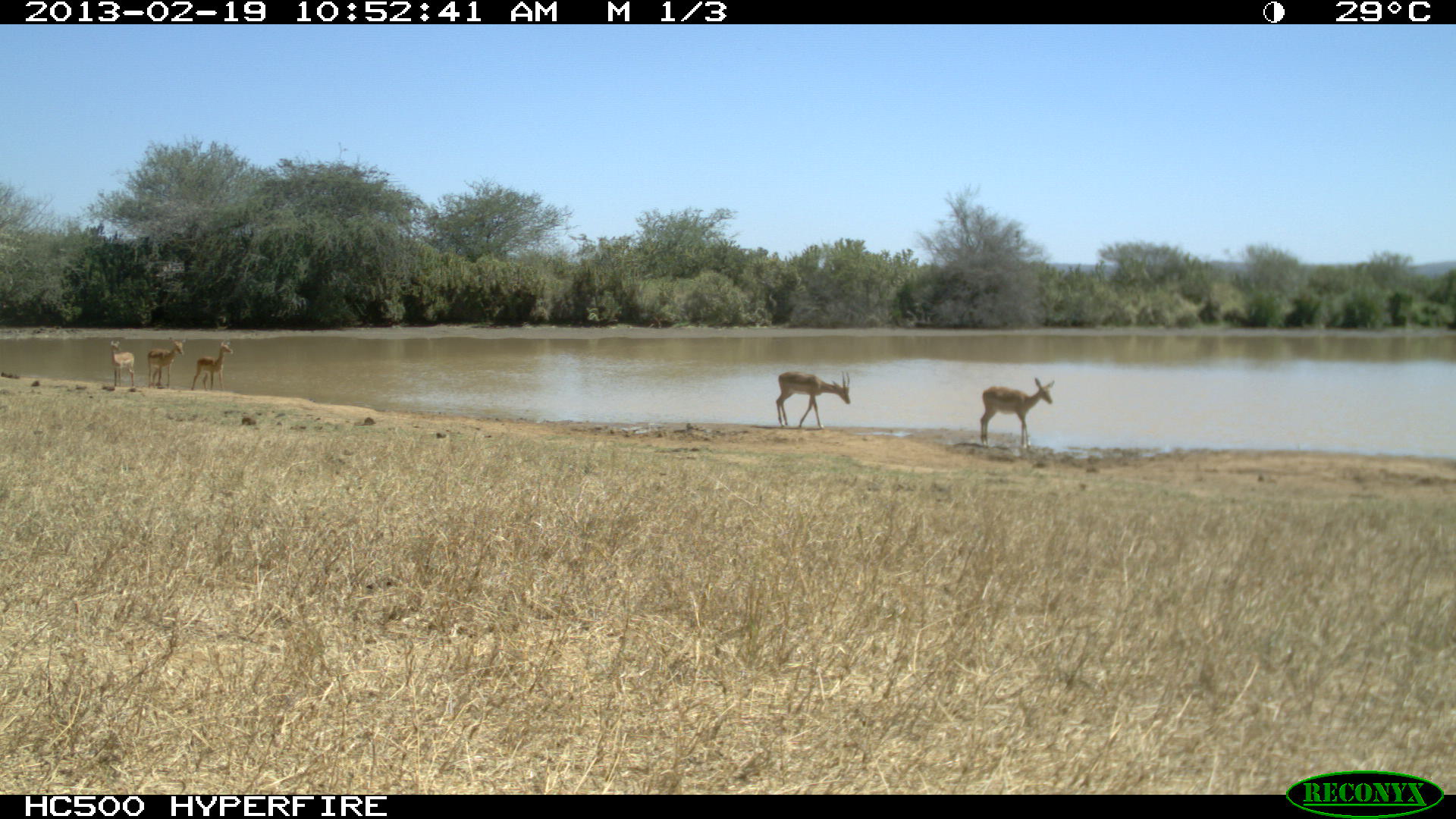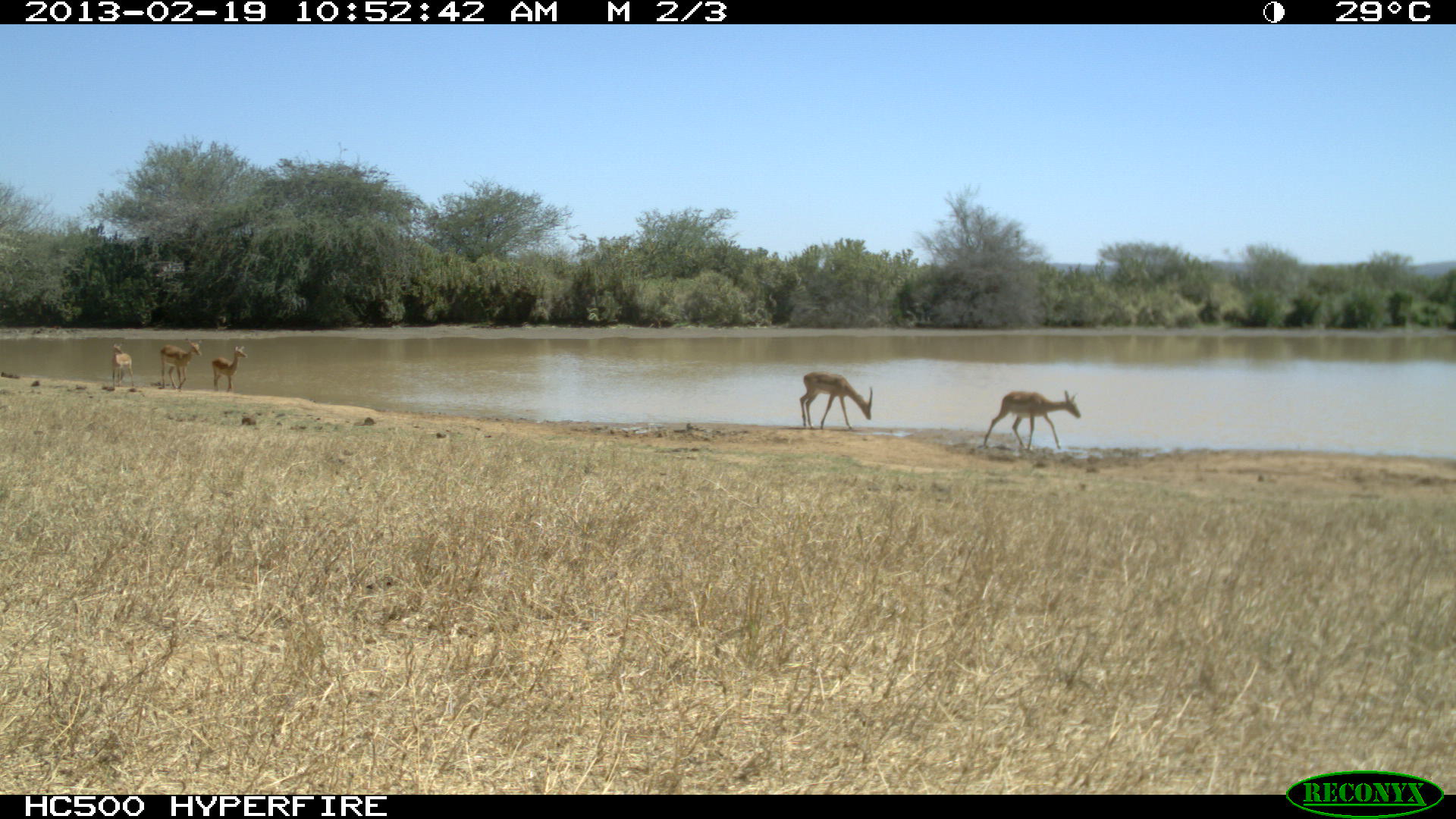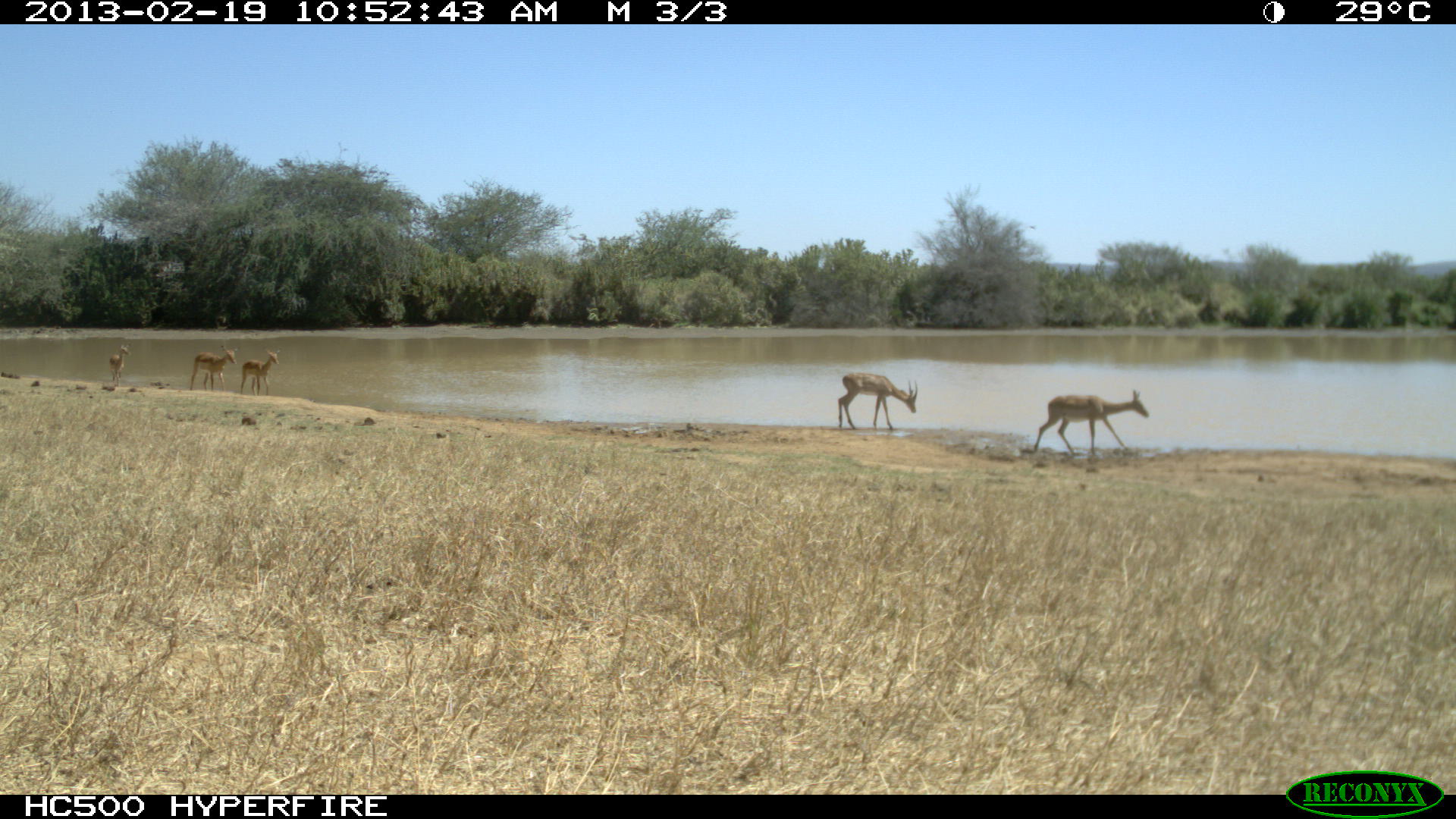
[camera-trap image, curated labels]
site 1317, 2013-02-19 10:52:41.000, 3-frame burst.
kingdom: Animalia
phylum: Chordata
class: Mammalia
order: Artiodactyla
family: Bovidae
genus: Aepyceros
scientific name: Aepyceros melampus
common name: impala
Aepyceros melampus (impala), count 5.